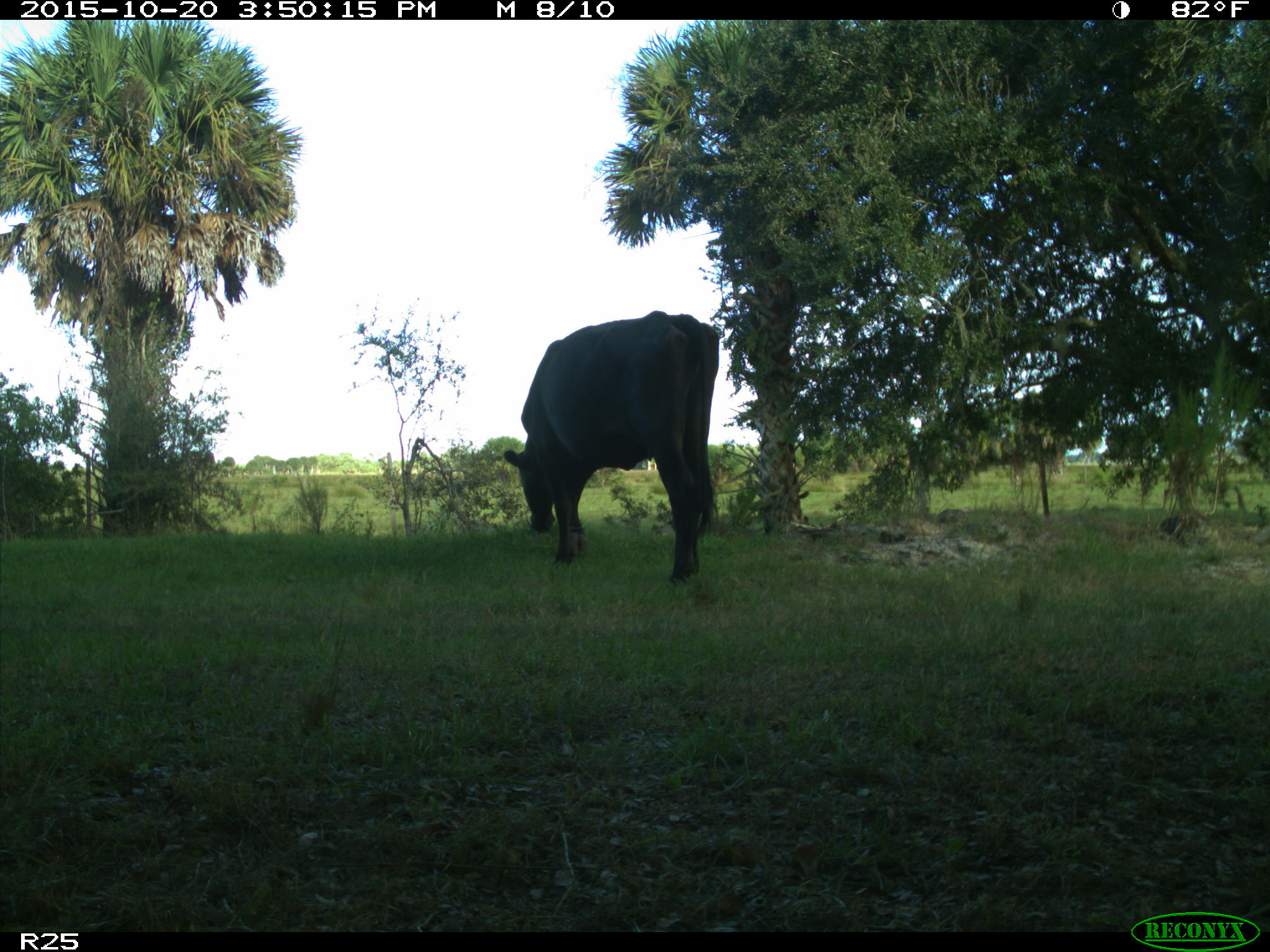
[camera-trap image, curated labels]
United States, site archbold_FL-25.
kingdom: Animalia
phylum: Chordata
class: Mammalia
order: Artiodactyla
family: Bovidae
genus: Bos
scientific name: Bos taurus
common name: domestic cow